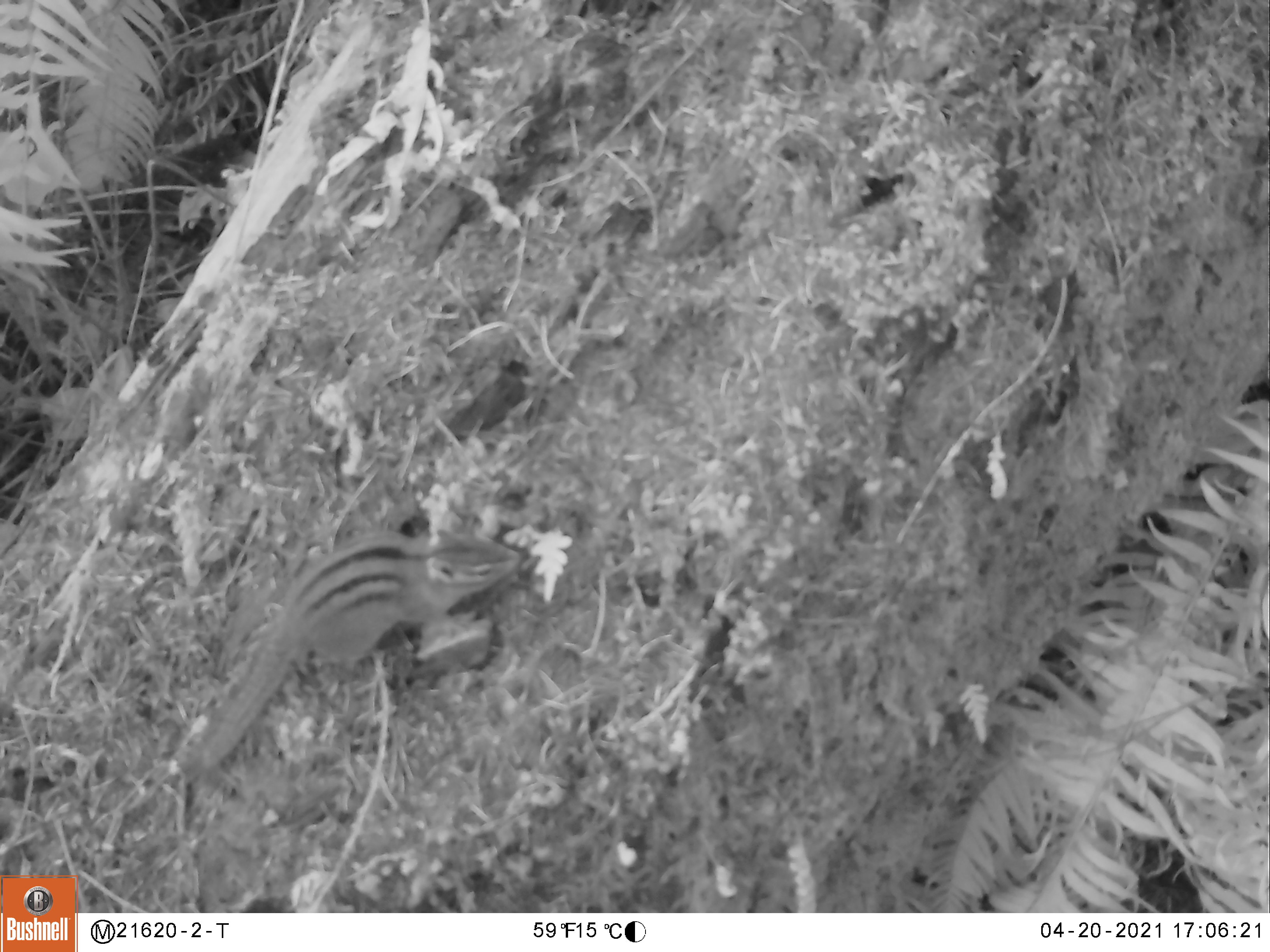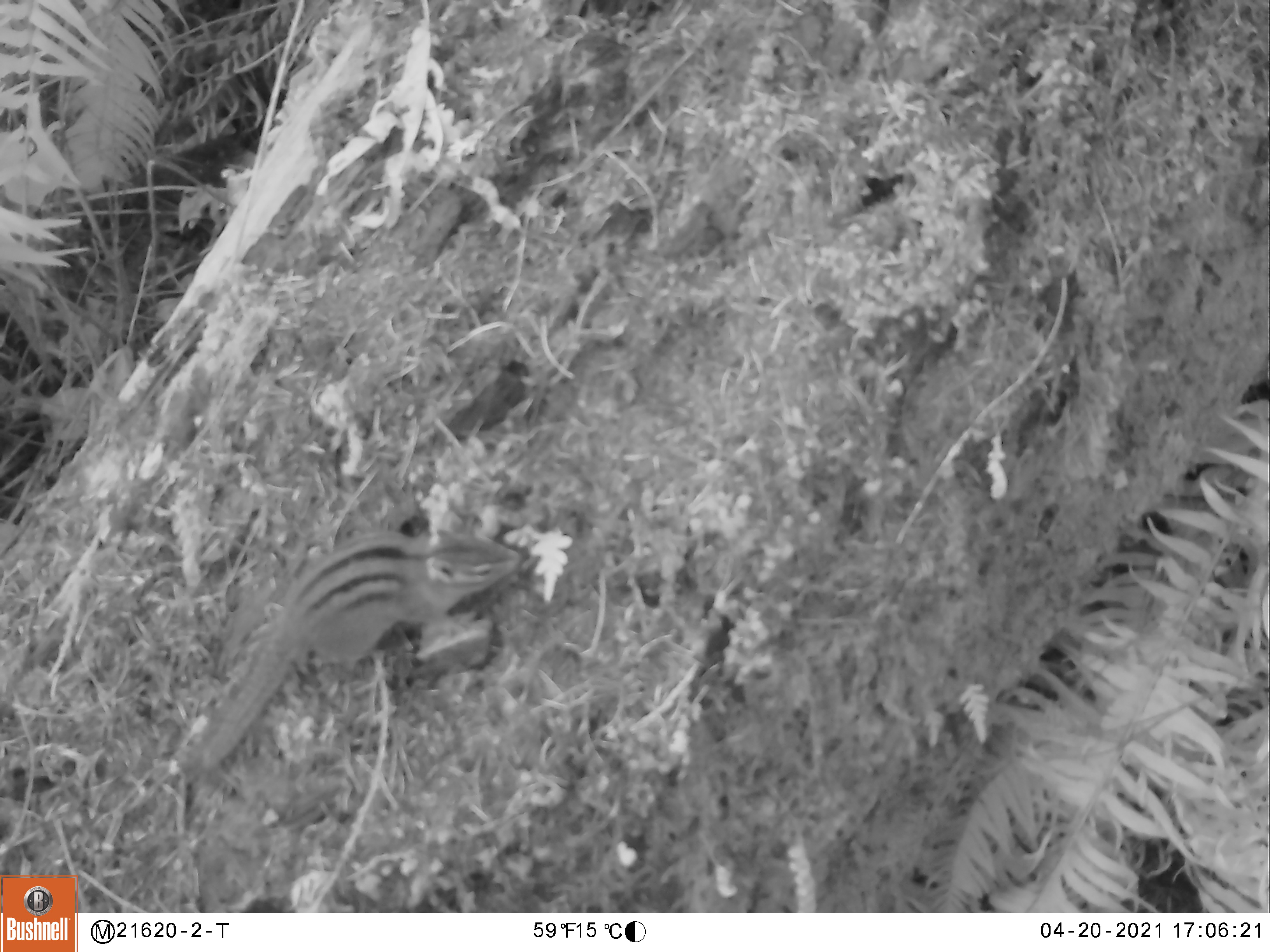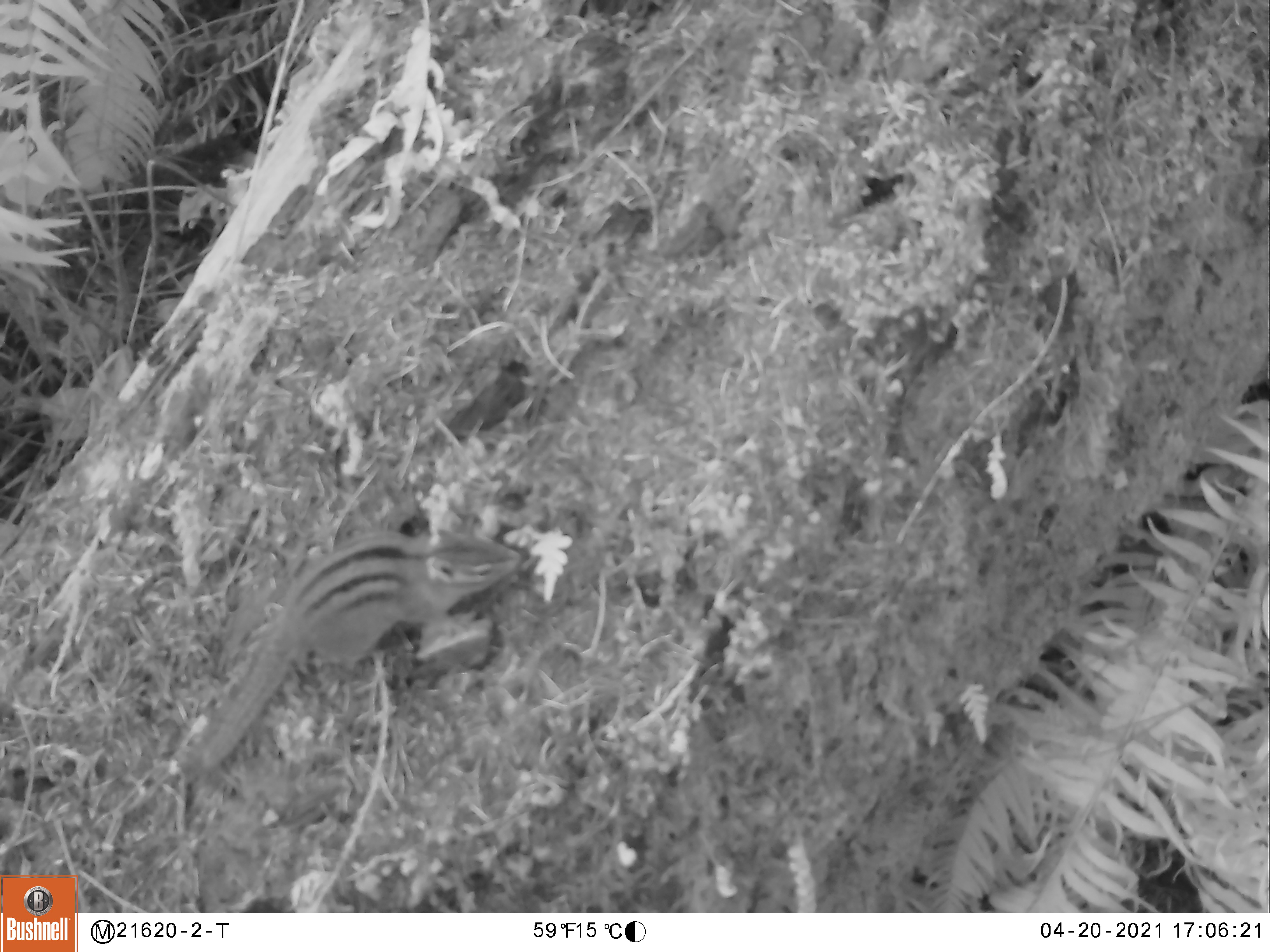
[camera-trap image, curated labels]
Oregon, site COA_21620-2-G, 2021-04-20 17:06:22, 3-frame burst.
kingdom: Animalia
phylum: Chordata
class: Mammalia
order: Rodentia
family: Sciuridae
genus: Neotamias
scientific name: Neotamias townsendii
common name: townsend's chipmunk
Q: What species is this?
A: Townsend's chipmunk (Neotamias townsendii).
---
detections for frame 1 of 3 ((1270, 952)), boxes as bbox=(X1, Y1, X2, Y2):
townsend's chipmunk: bbox=(141, 490, 565, 814)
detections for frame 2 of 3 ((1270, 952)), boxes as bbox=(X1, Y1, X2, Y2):
townsend's chipmunk: bbox=(157, 493, 556, 814)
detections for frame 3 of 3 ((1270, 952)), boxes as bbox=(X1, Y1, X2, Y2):
townsend's chipmunk: bbox=(147, 484, 548, 822)